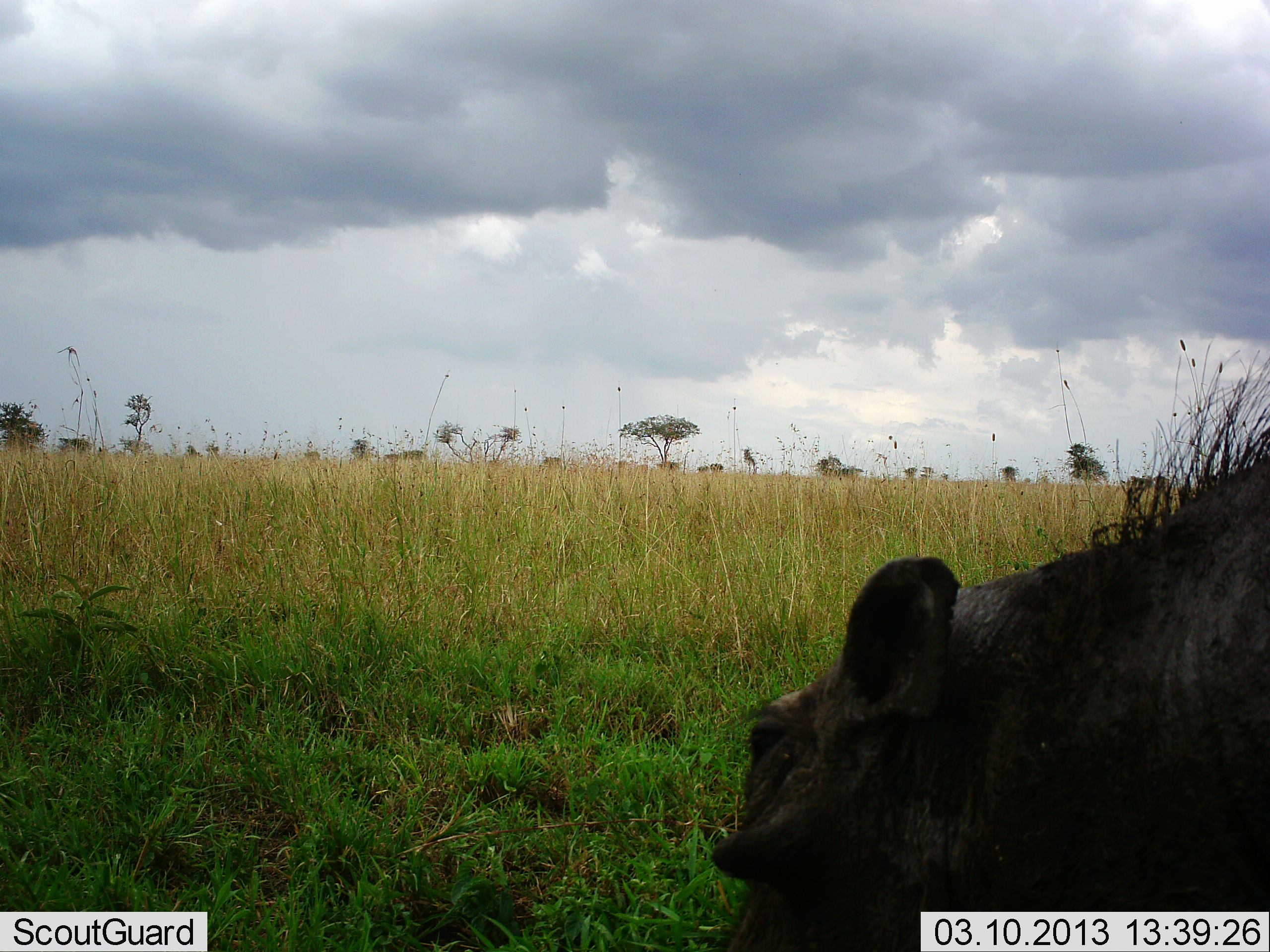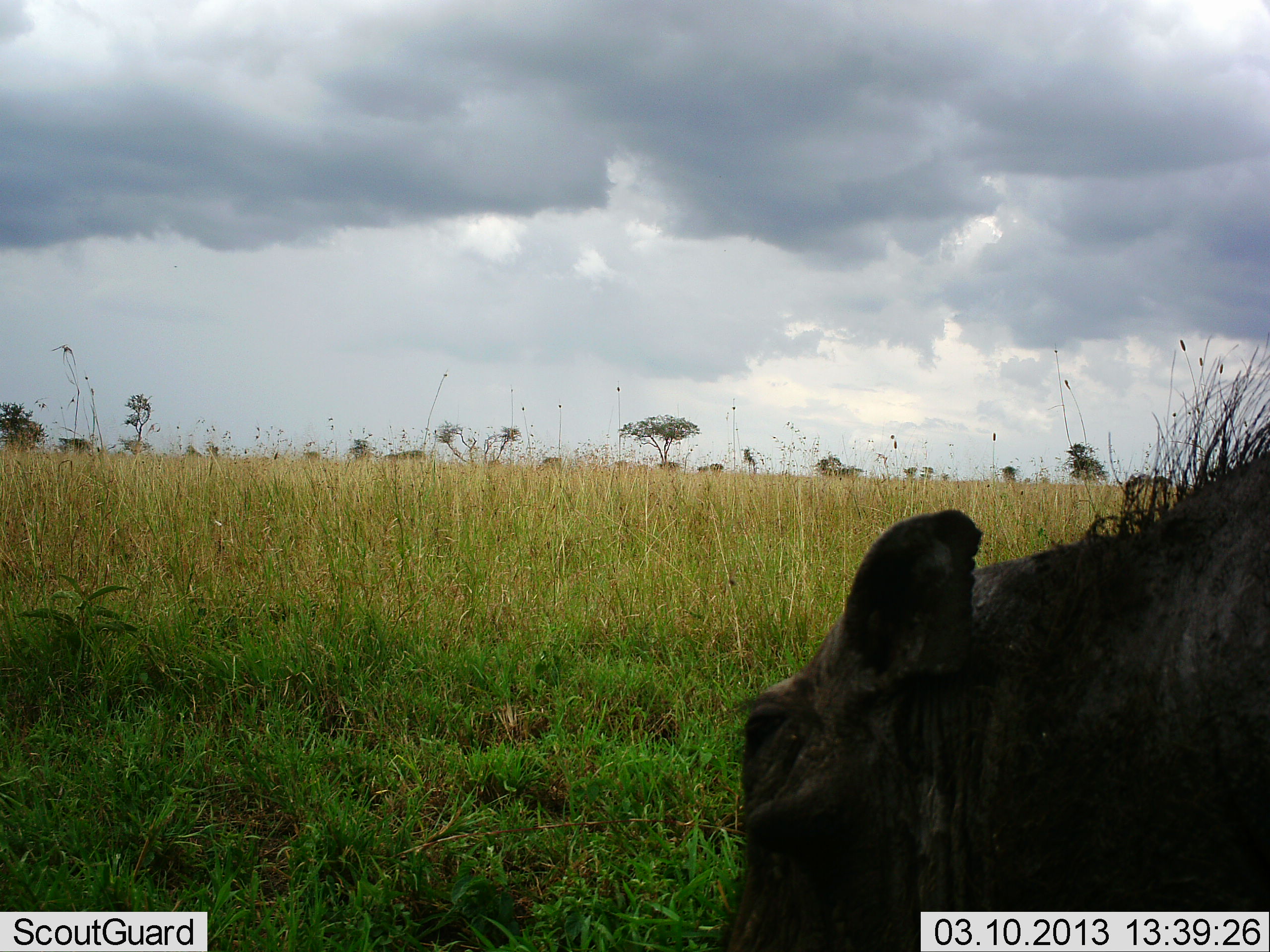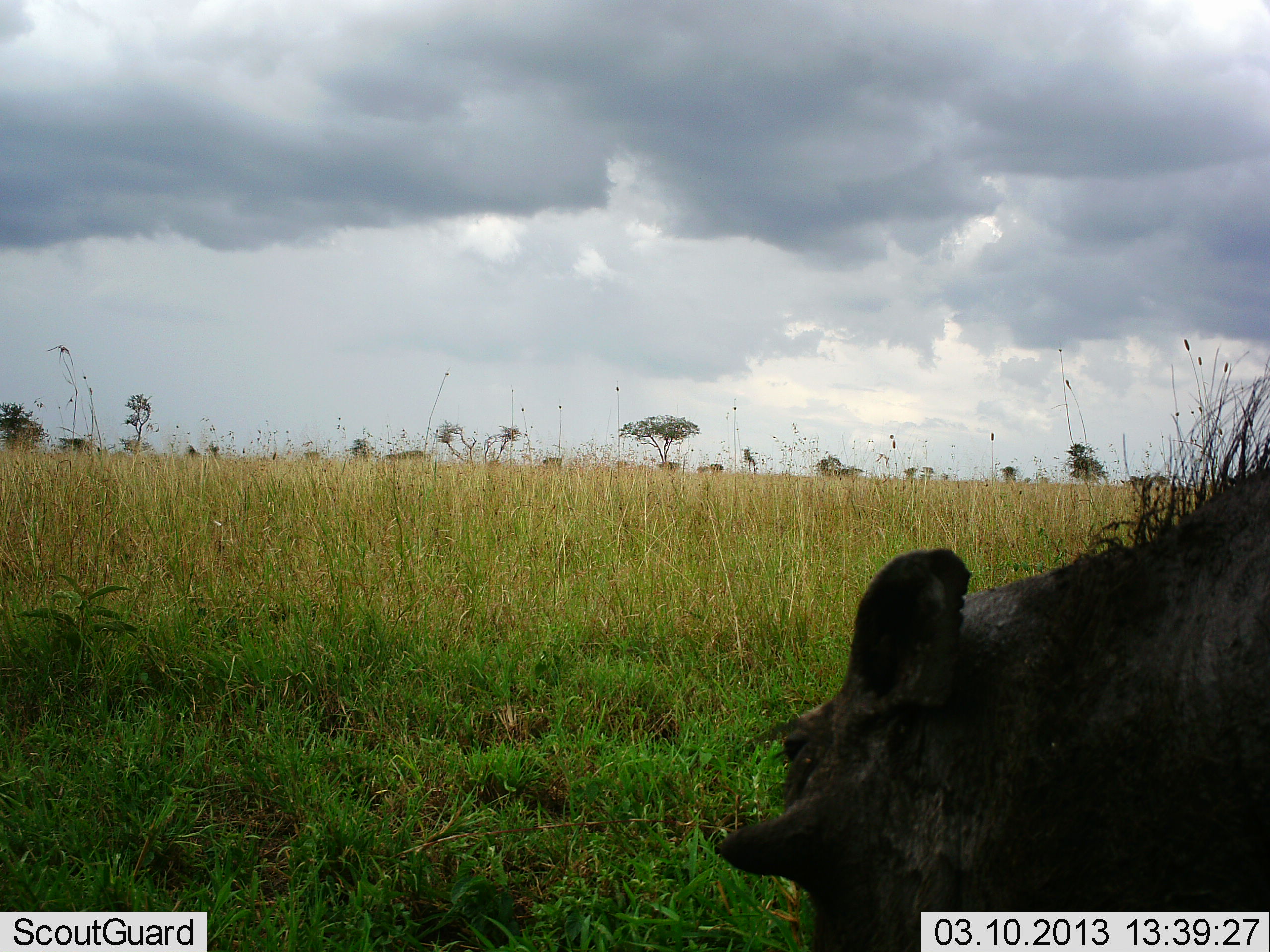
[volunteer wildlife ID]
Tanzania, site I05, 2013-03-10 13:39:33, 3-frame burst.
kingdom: Animalia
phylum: Chordata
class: Mammalia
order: Artiodactyla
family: Suidae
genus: Phacochoerus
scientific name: Phacochoerus africanus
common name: warthog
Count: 1.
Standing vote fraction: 42%.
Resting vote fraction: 0%.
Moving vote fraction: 10%.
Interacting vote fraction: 0%.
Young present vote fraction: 3%.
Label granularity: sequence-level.